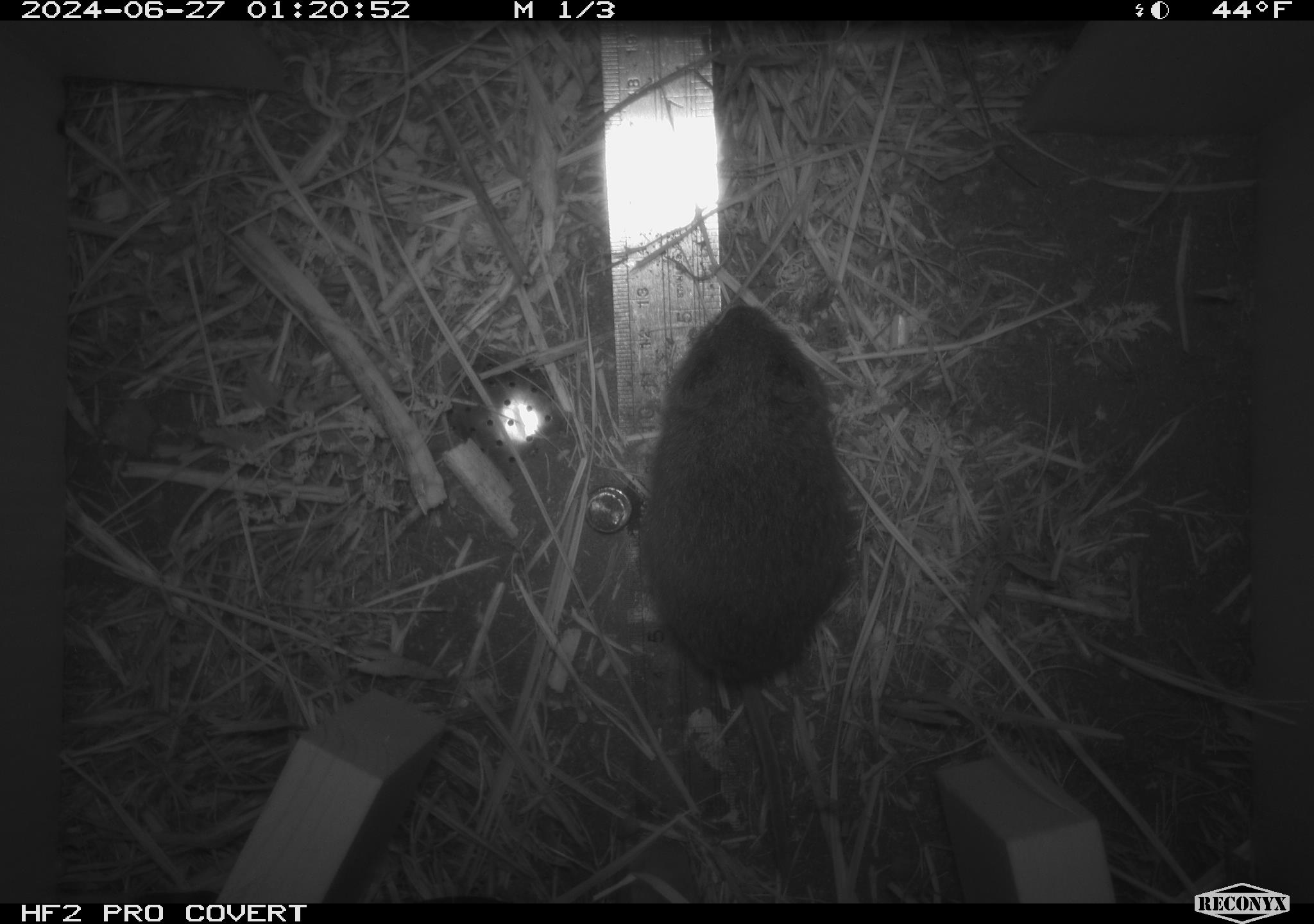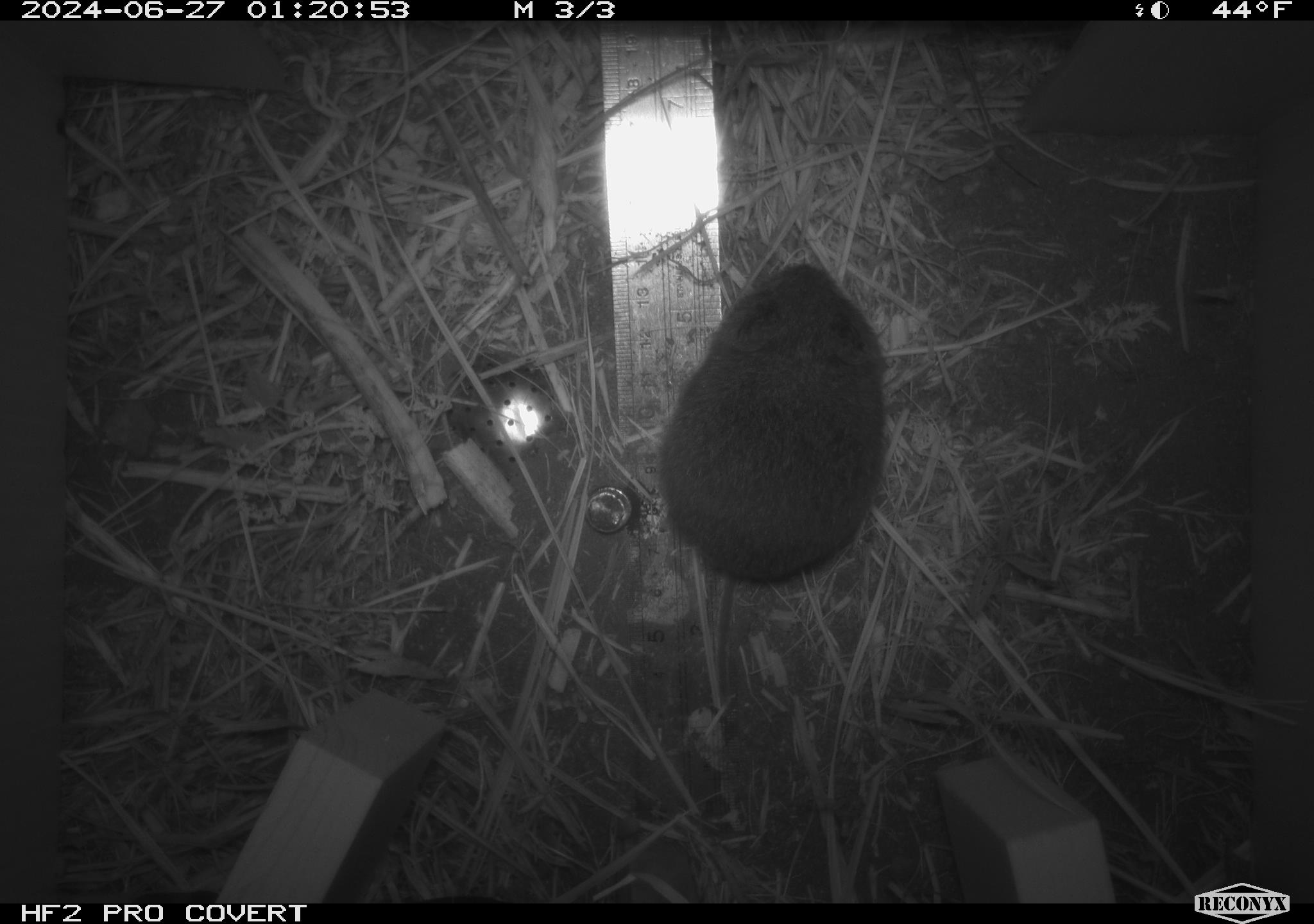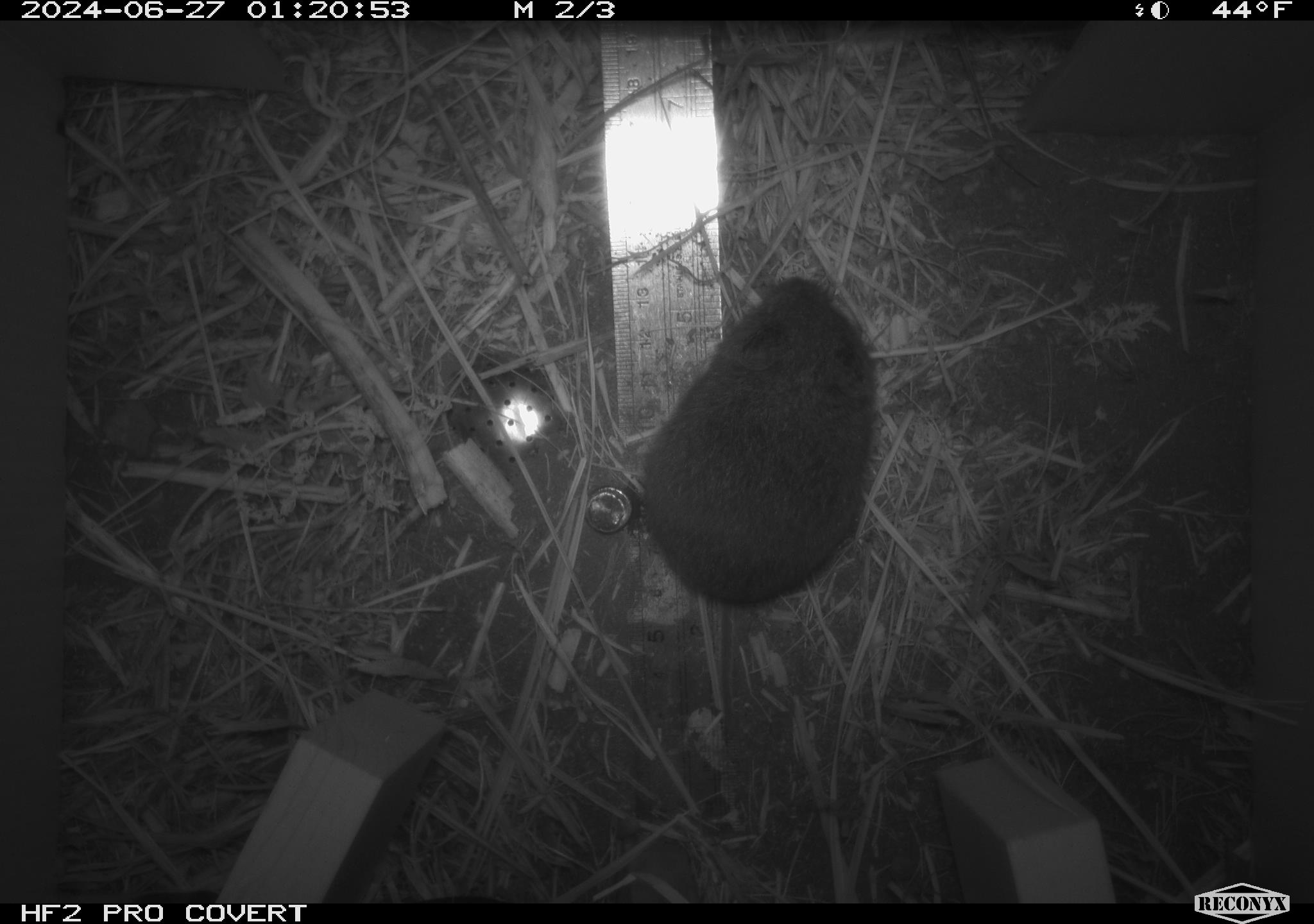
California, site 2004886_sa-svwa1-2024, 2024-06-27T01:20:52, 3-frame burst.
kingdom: Animalia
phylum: Chordata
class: Mammalia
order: Rodentia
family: Cricetidae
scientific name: Arvicolinae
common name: voles, lemmings, and muskrats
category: arvicolinae subfamily